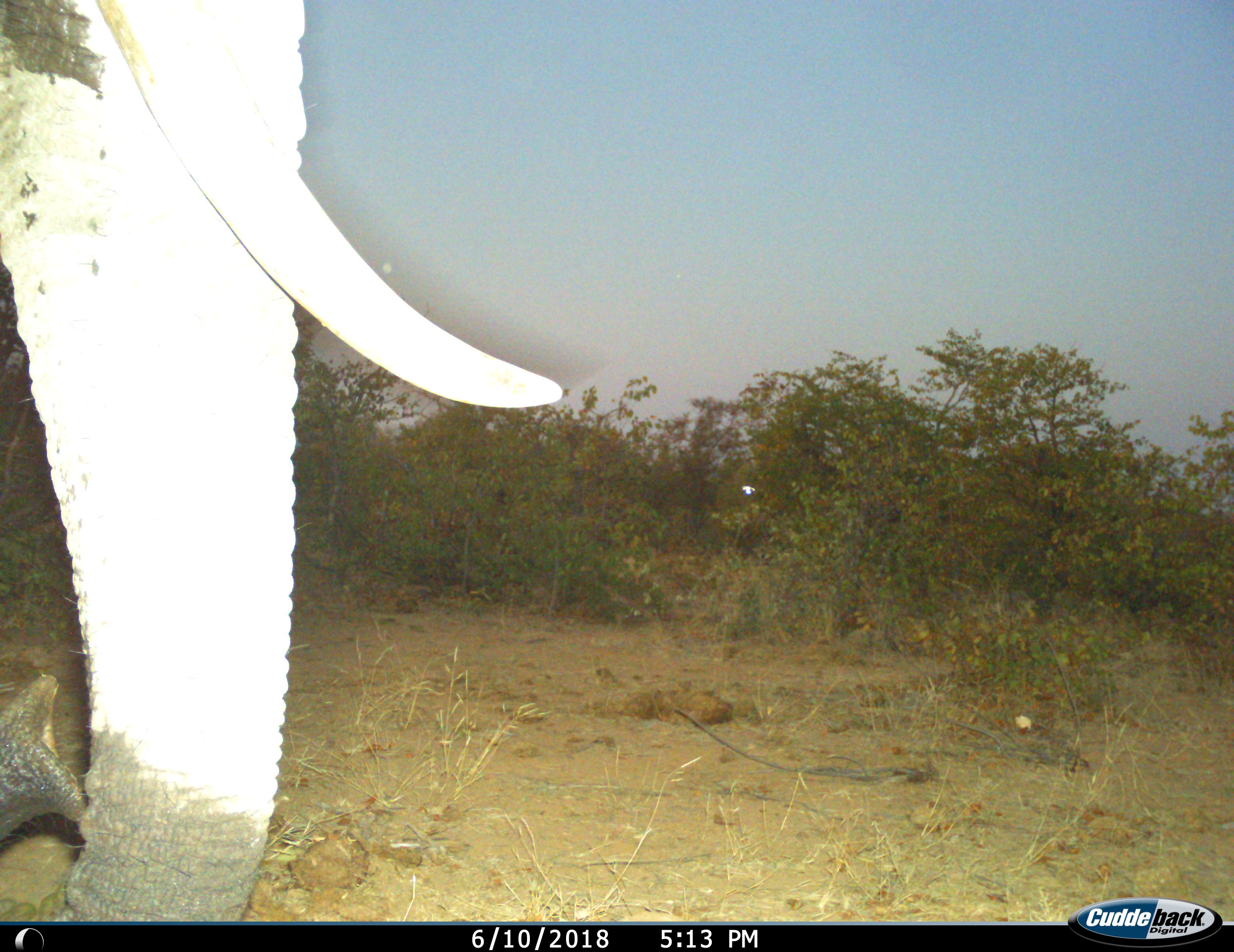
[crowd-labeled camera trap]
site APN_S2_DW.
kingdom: Animalia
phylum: Chordata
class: Mammalia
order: Proboscidea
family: Elephantidae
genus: Loxodonta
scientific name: Loxodonta africana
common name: african bush elephant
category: elephant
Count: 1.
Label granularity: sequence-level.